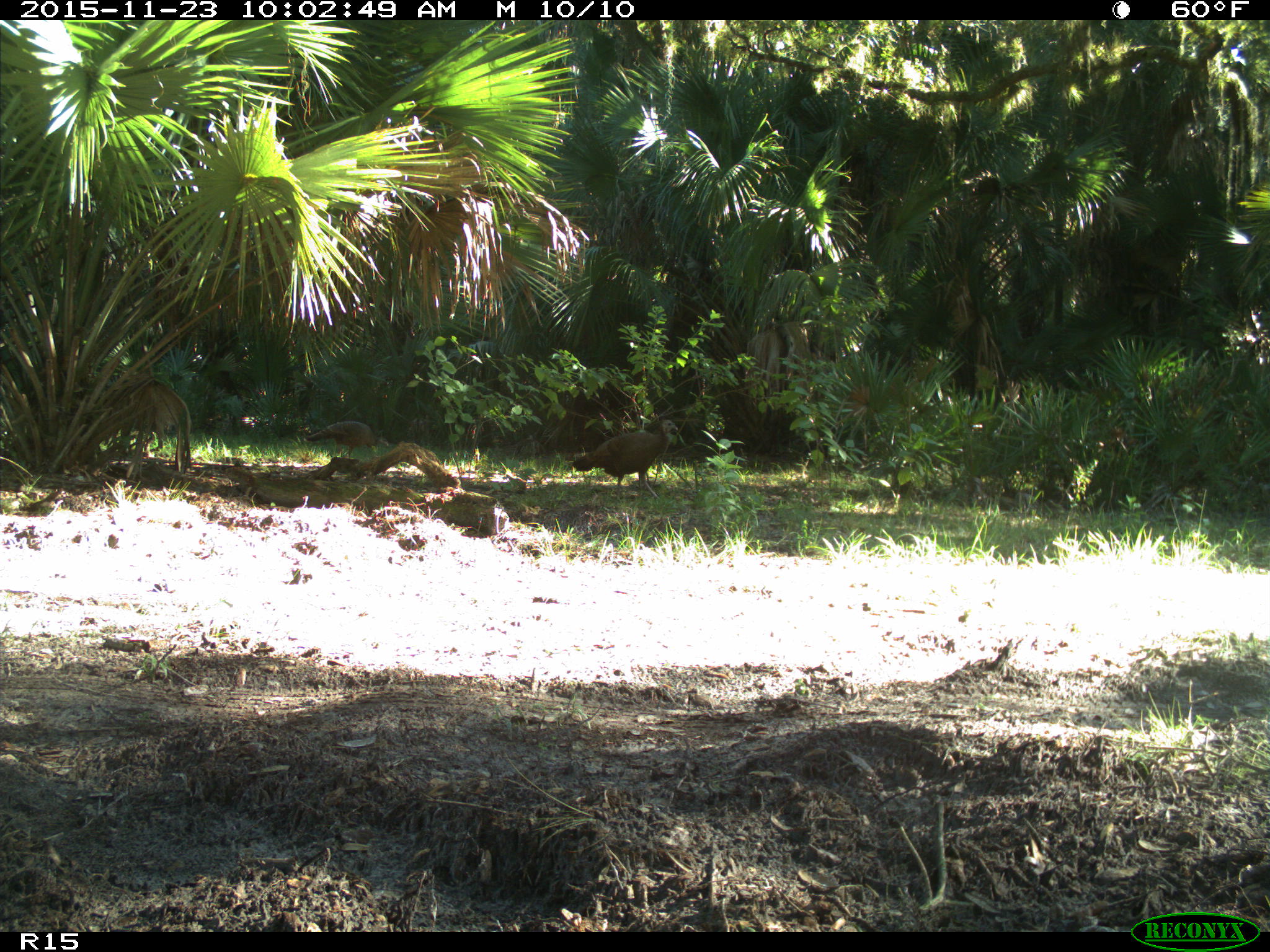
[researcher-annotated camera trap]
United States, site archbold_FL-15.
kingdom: Animalia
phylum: Chordata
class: Aves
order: Galliformes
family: Phasianidae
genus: Meleagris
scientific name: Meleagris gallopavo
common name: wild turkey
Meleagris gallopavo (wild turkey).